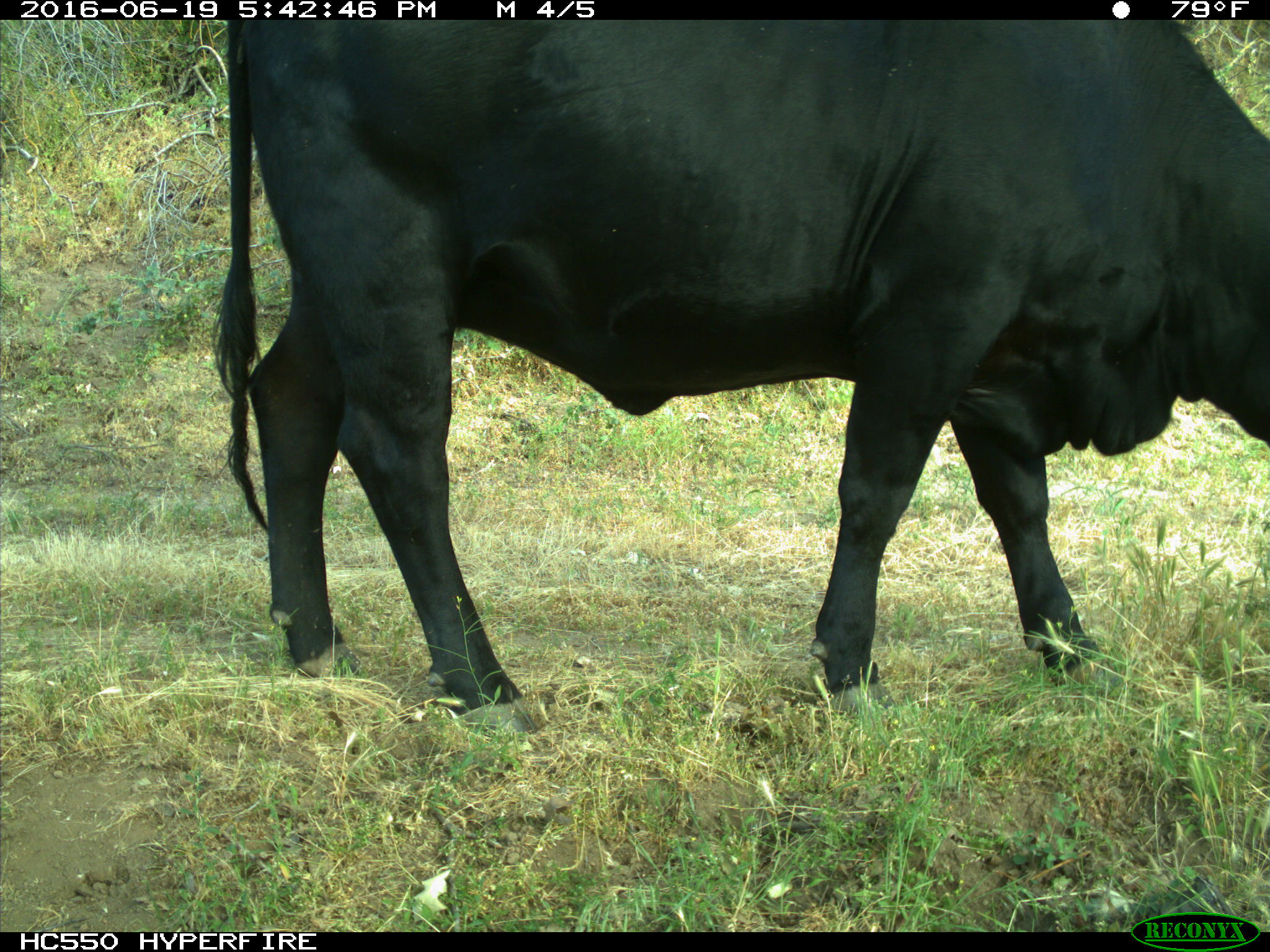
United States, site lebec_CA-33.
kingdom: Animalia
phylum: Chordata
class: Mammalia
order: Artiodactyla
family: Bovidae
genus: Bos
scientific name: Bos taurus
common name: domestic cow